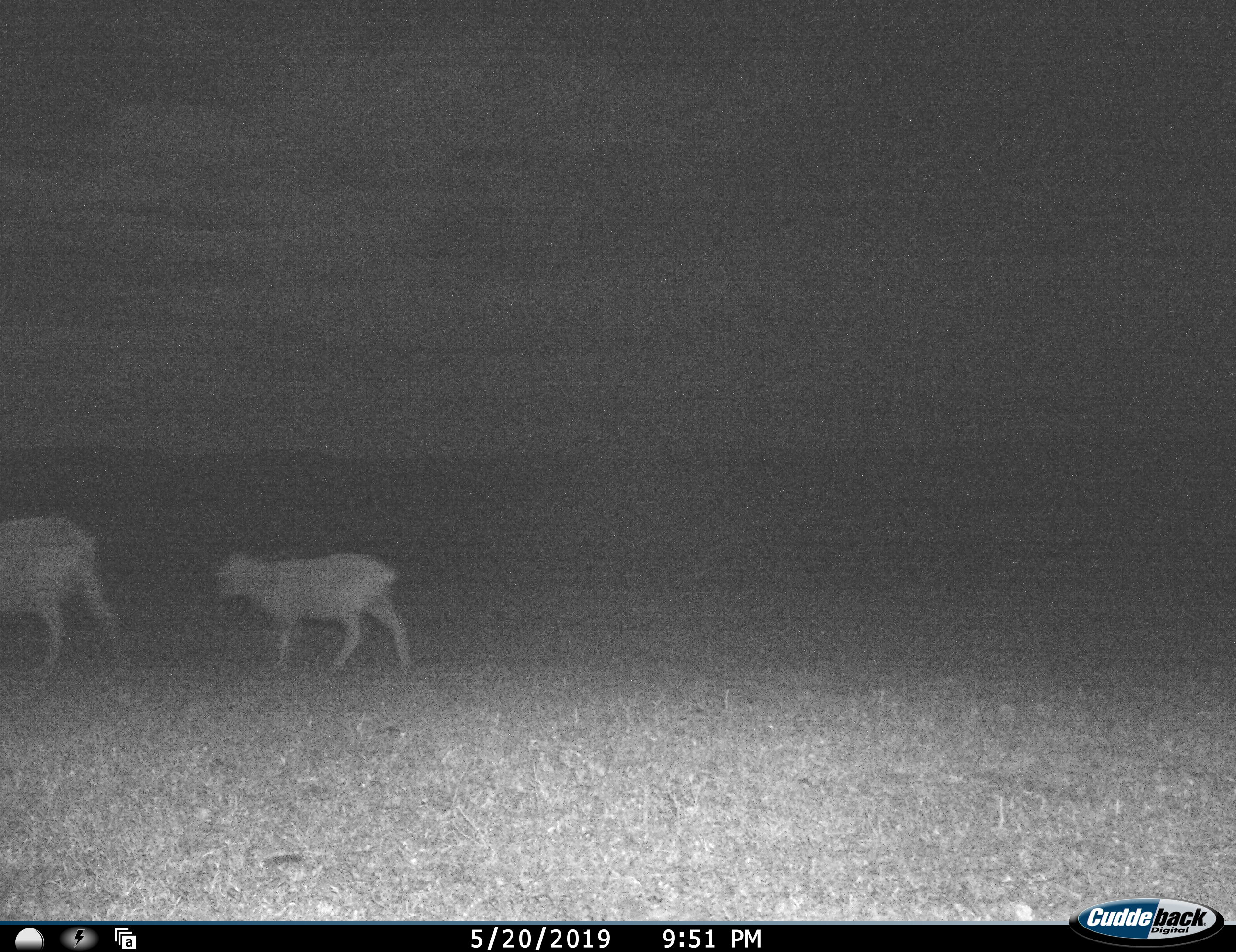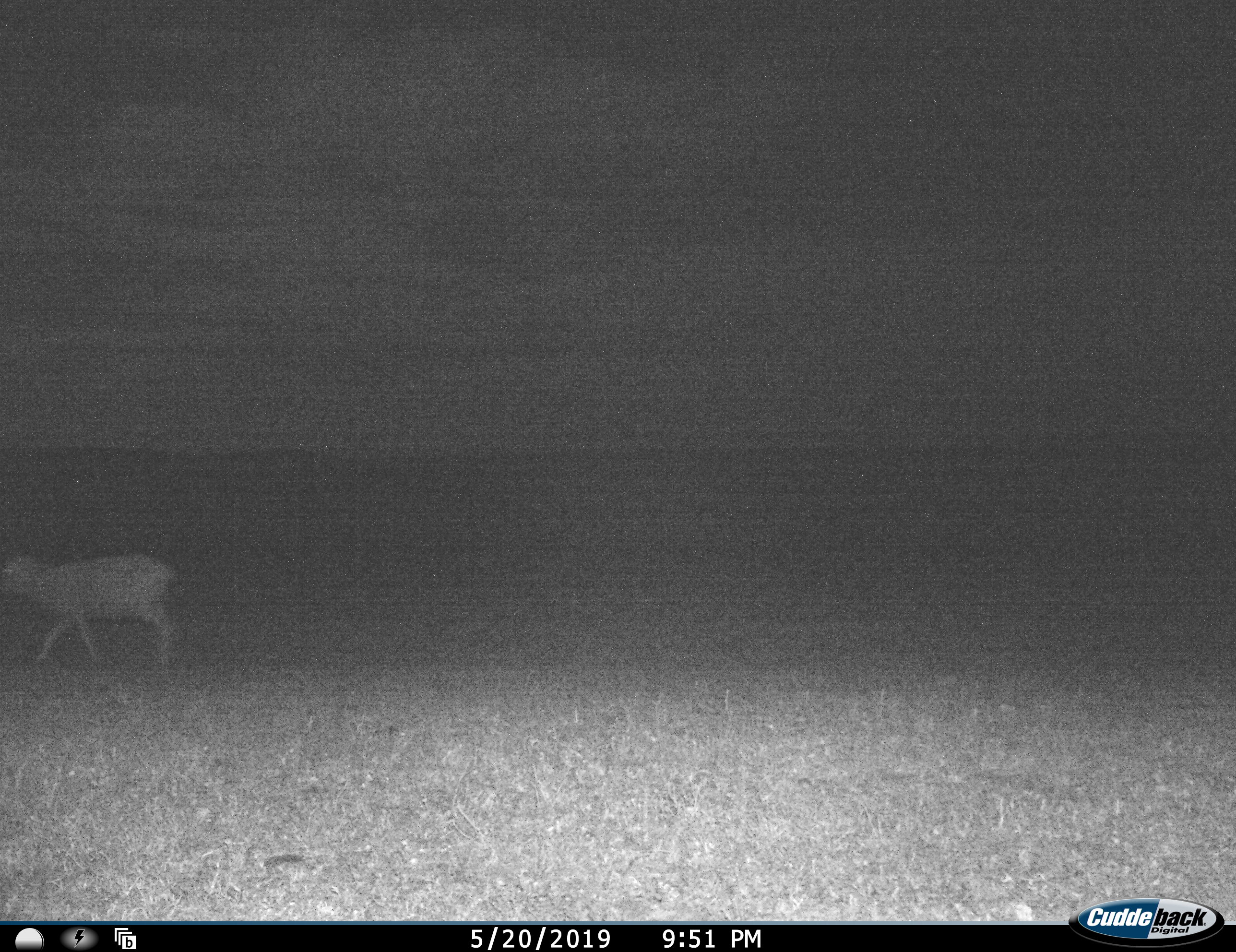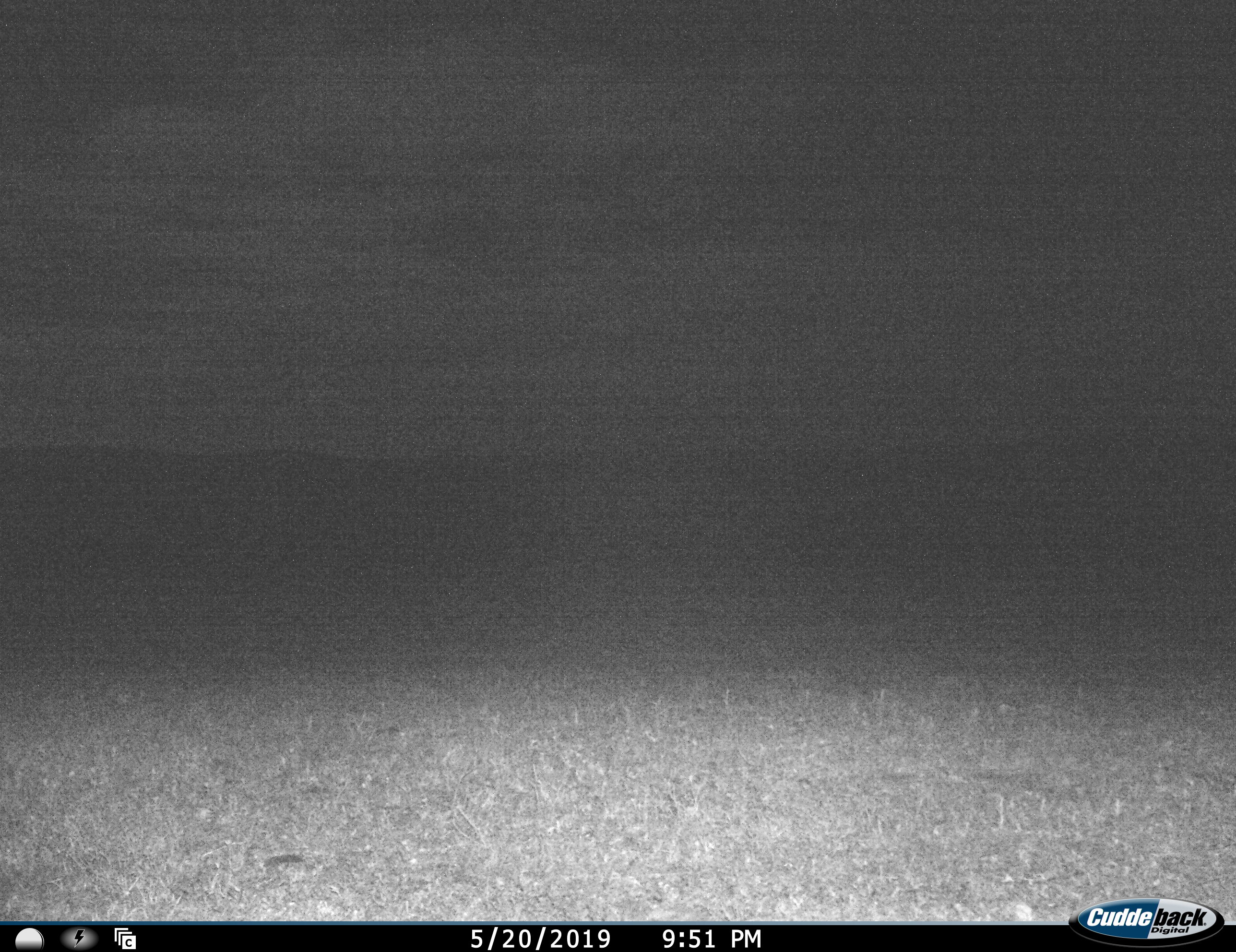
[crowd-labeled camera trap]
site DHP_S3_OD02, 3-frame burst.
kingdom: Animalia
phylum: Chordata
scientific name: Vertebrata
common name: domestic animal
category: domesticanimal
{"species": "domesticanimal (domestic animal) (Vertebrata)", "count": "2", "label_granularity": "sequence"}